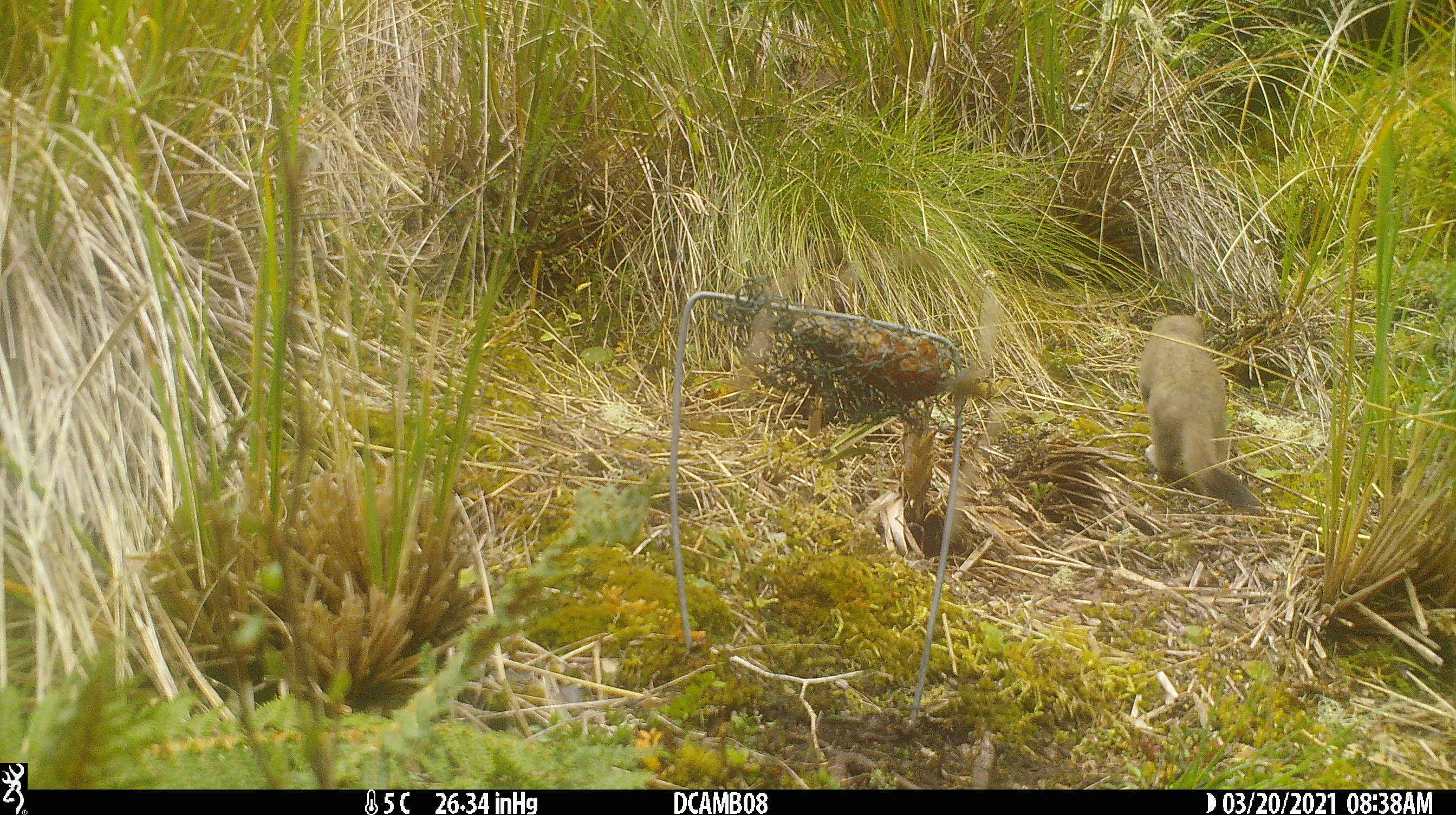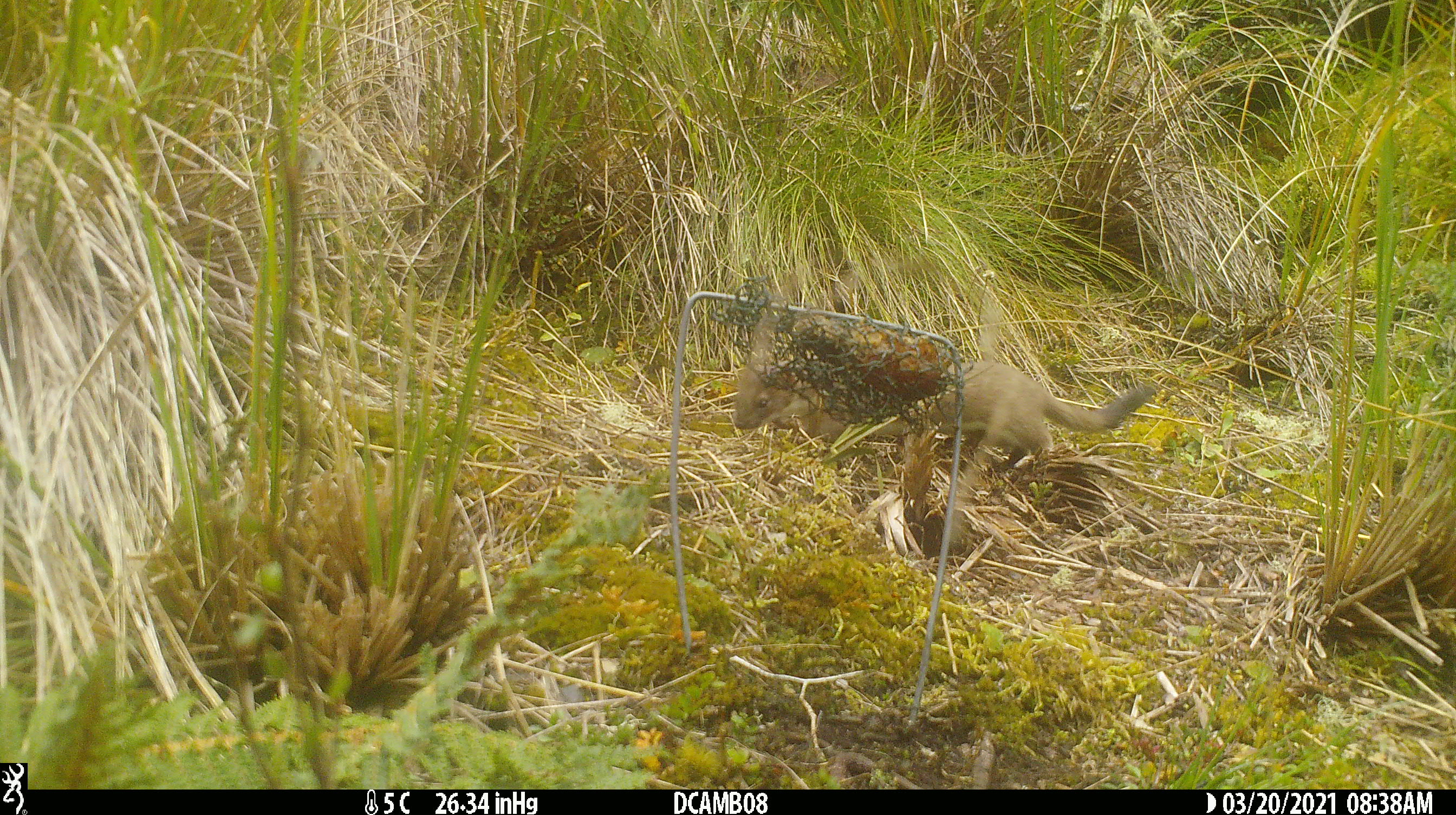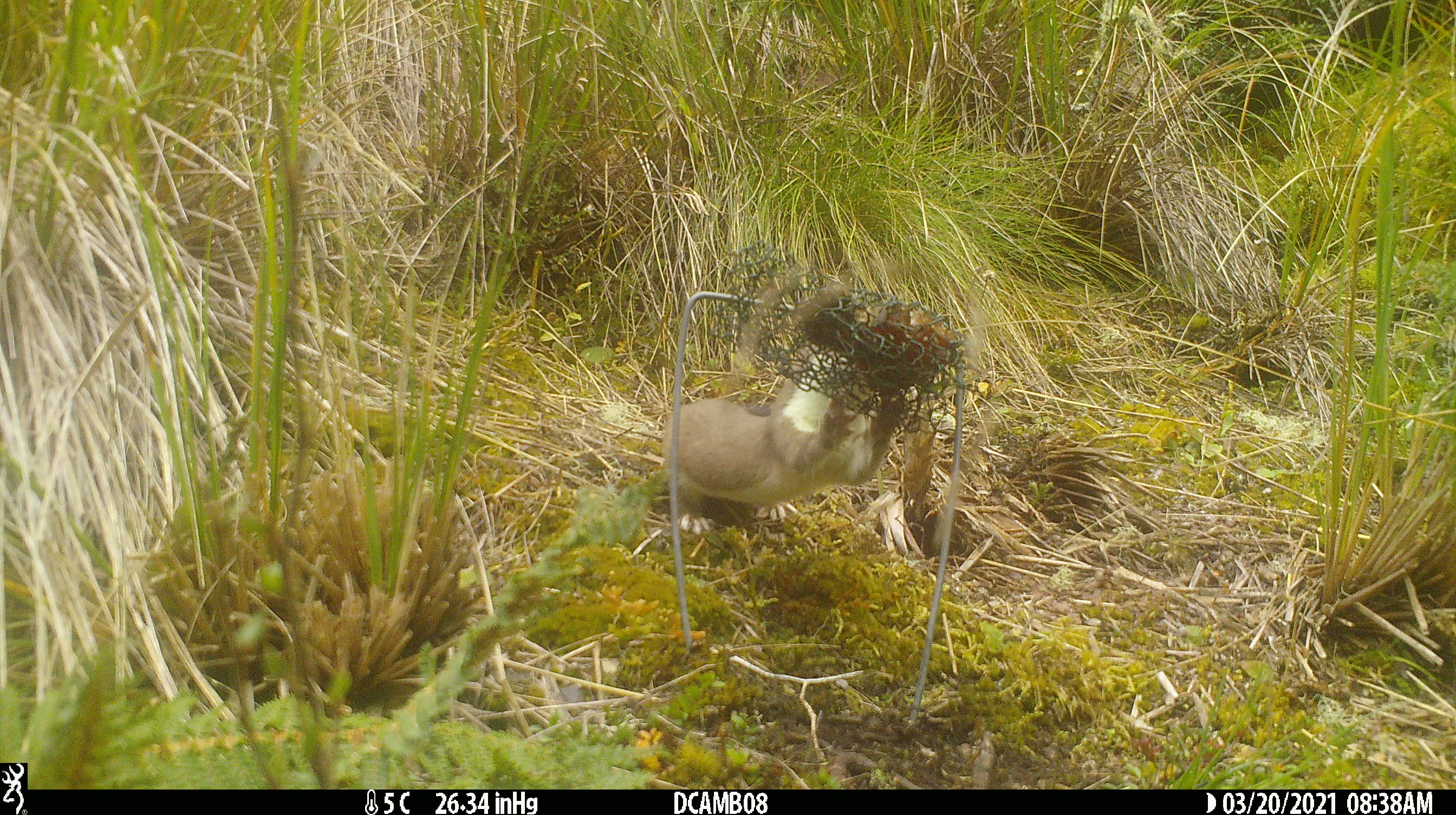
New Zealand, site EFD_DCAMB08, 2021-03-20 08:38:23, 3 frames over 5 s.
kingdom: Animalia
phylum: Chordata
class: Mammalia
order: Carnivora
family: Mustelidae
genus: Mustela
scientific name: Mustela erminea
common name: stoat